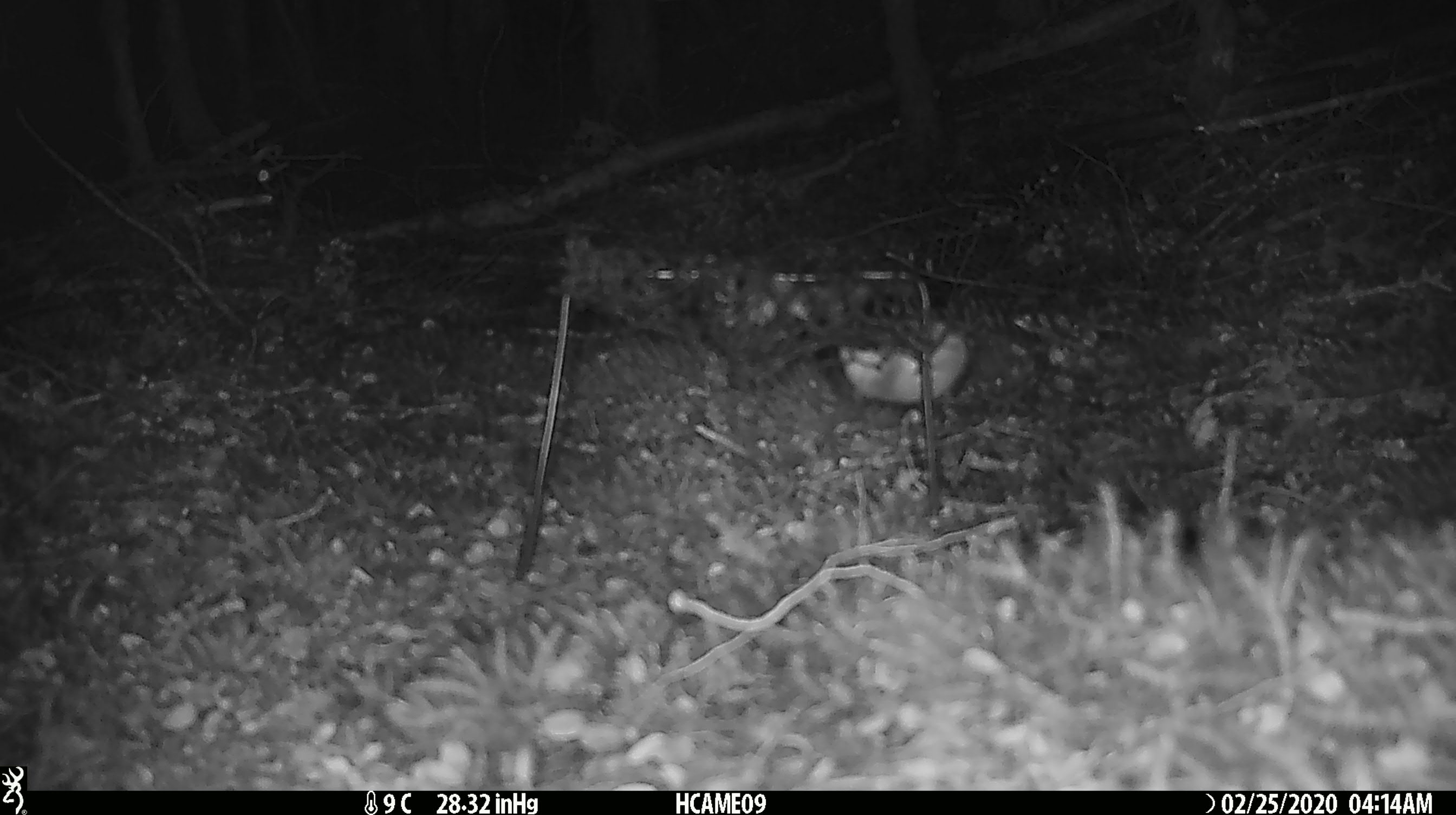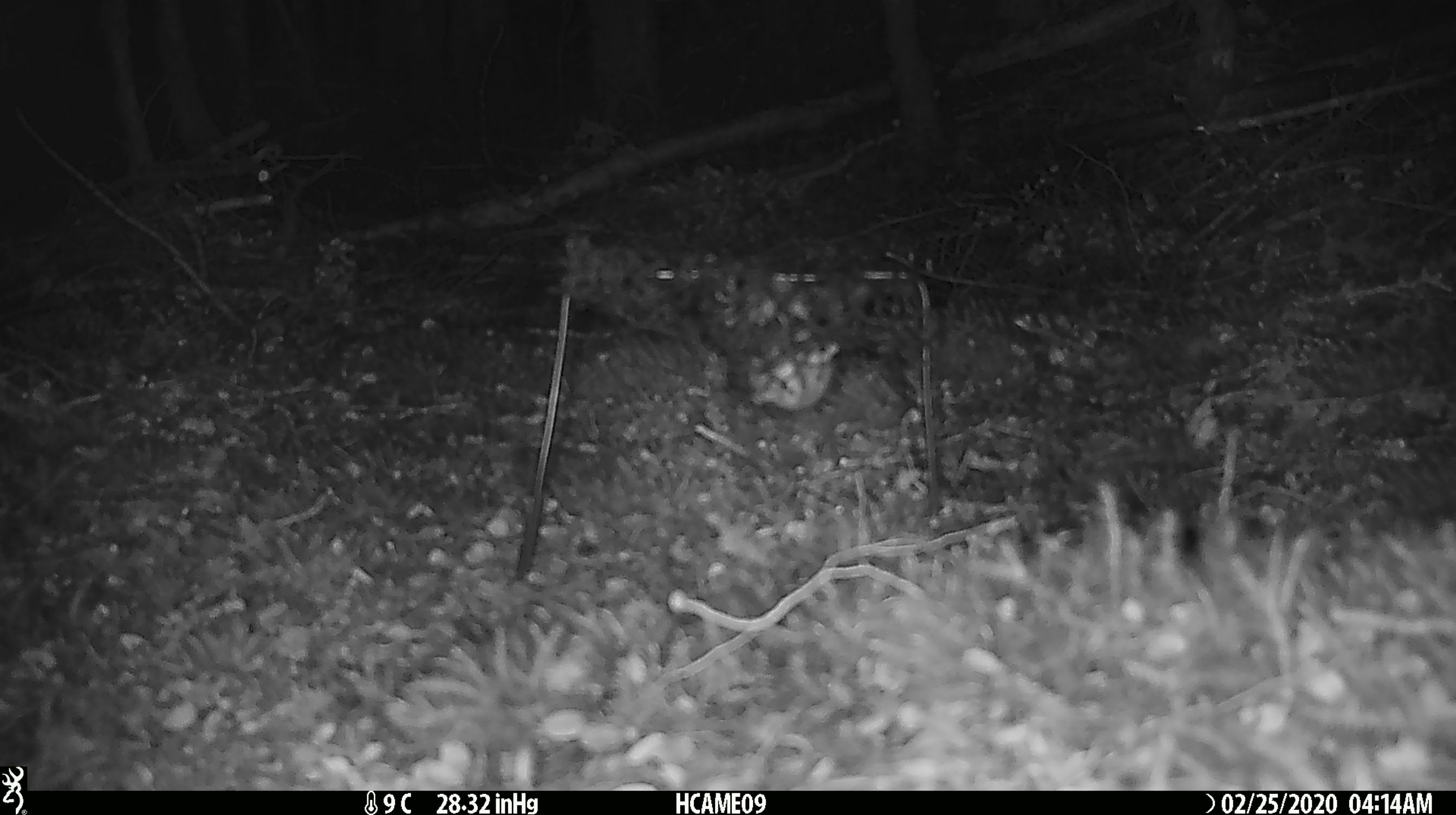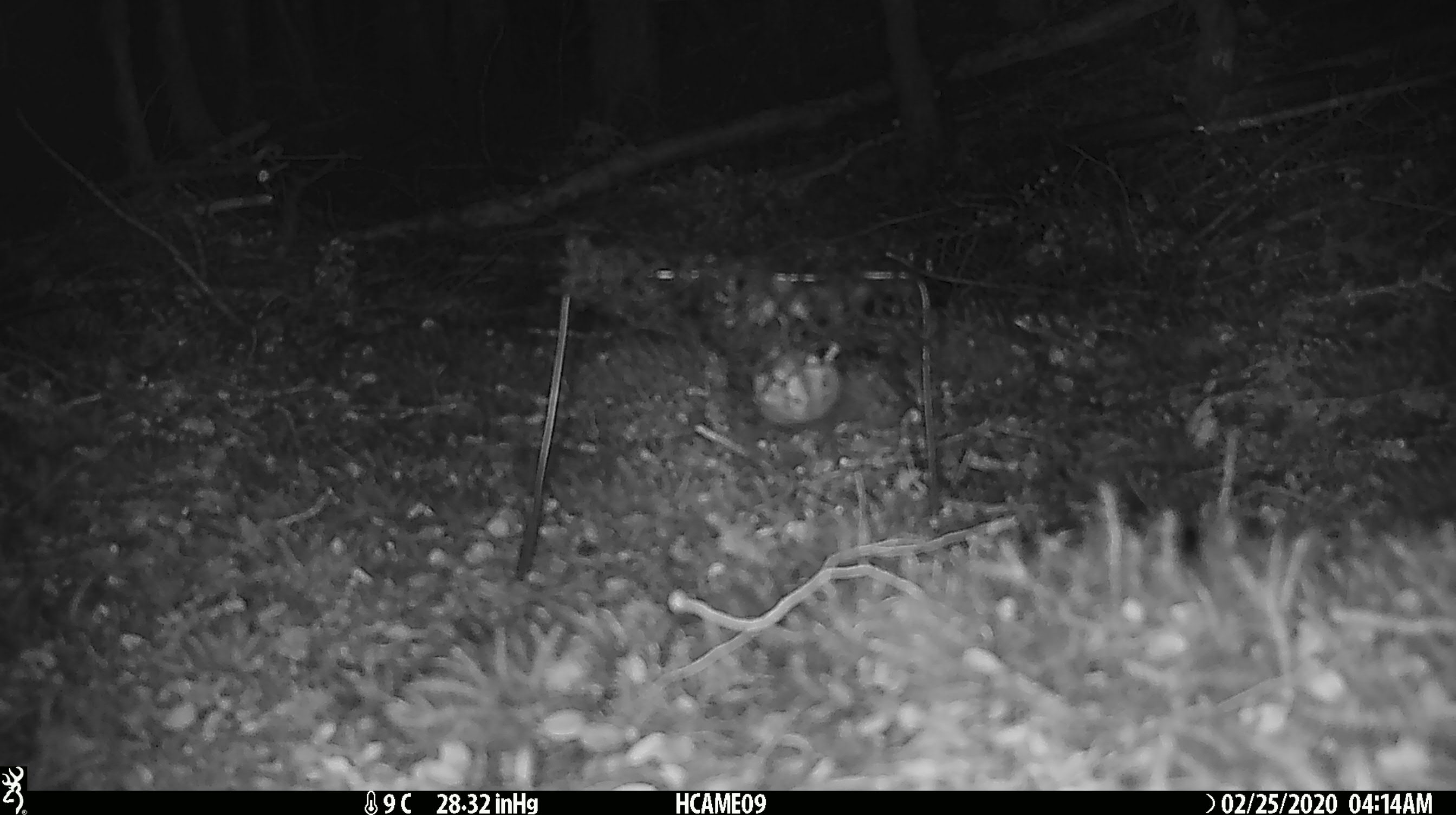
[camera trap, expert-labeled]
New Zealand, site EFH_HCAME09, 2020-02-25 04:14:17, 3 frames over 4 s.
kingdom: Animalia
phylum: Chordata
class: Mammalia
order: Rodentia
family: Muridae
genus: Mus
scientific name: Mus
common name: mouse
Mouse (Mus).